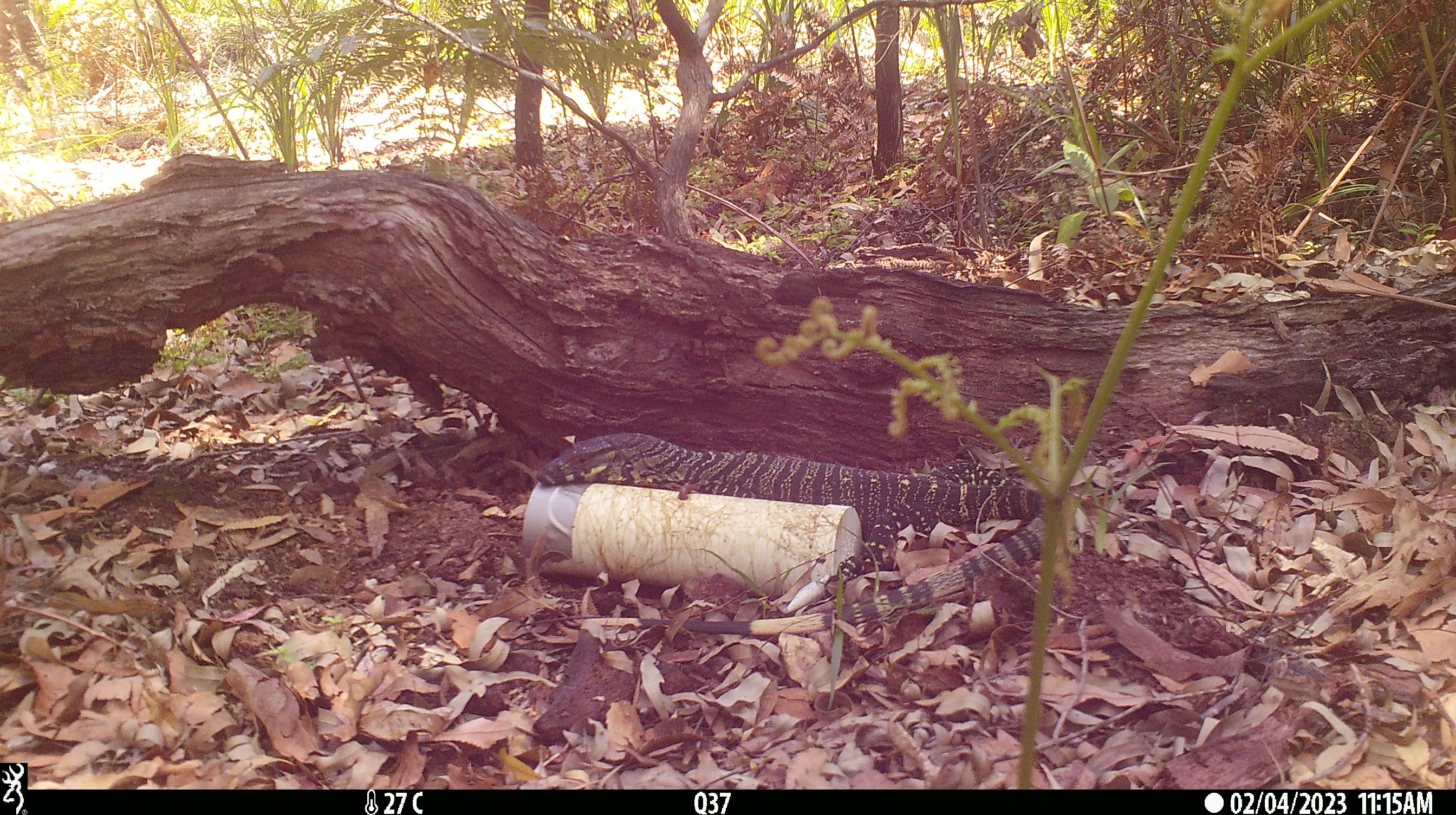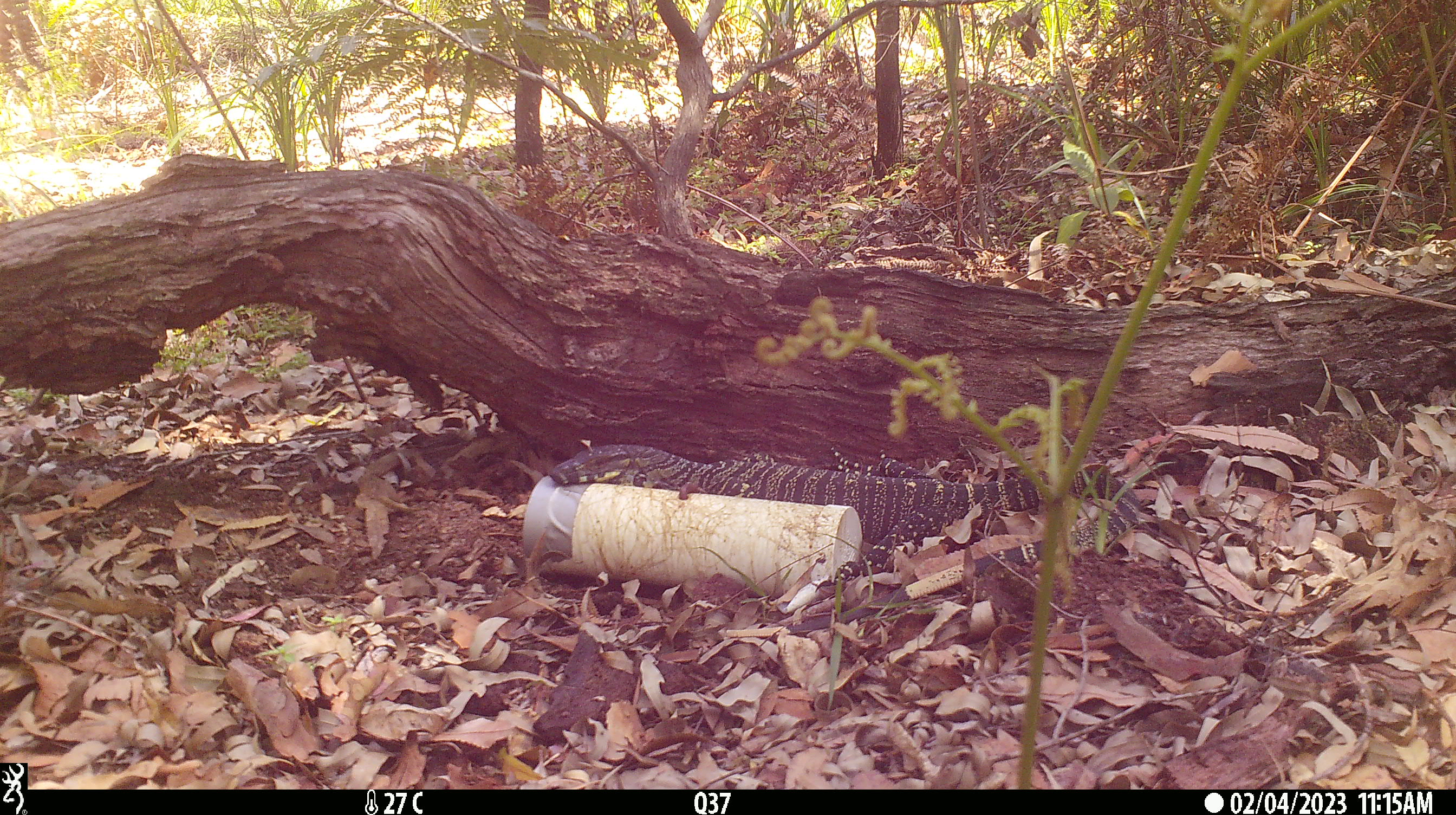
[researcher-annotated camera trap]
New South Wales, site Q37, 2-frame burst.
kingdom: Animalia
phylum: Chordata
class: Reptilia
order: Squamata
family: Varanidae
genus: Varanus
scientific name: Varanus varius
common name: lace monitor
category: goanna